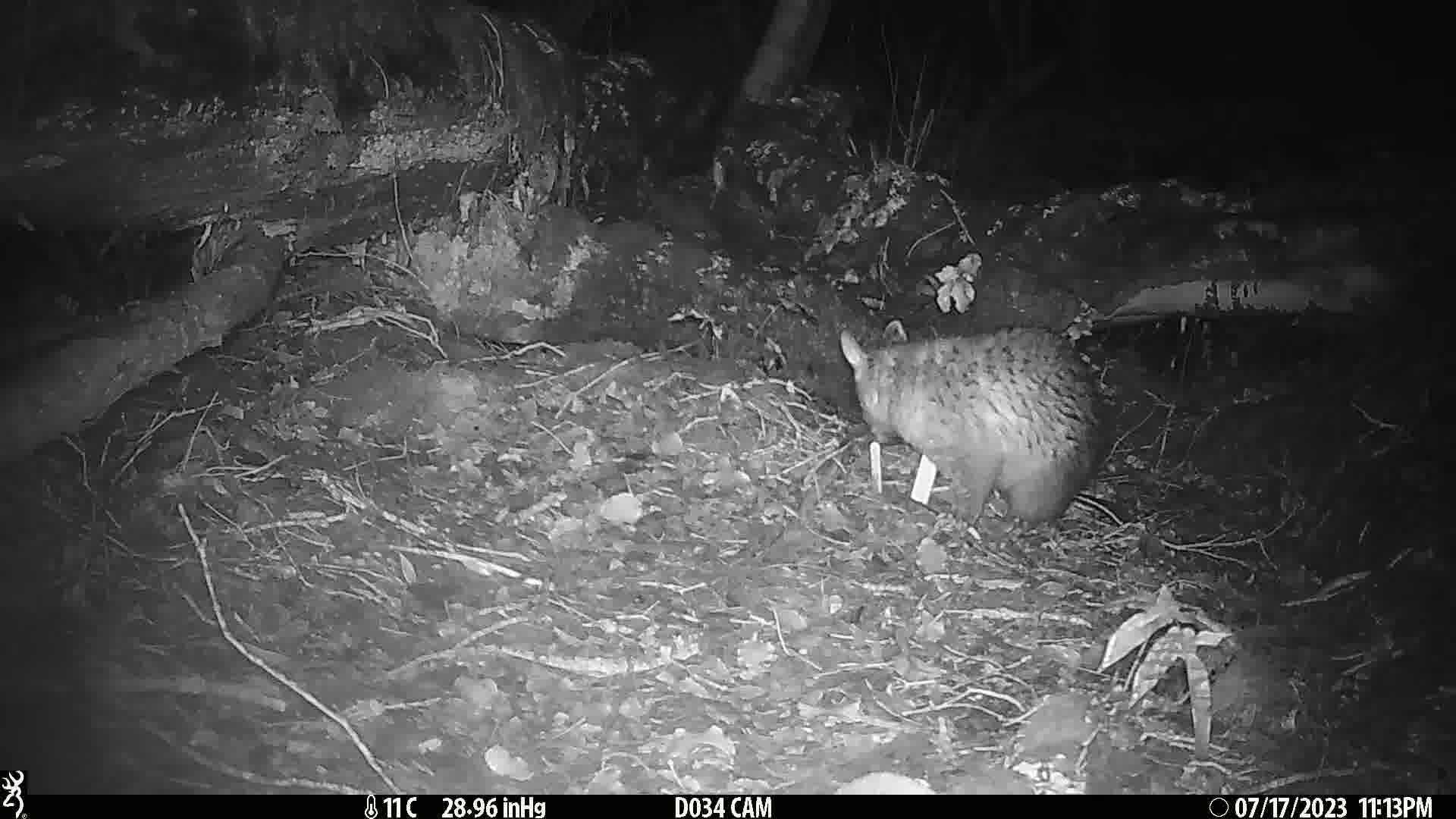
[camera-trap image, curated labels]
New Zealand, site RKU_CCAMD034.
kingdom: Animalia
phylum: Chordata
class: Mammalia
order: Diprotodontia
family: Phalangeridae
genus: Trichosurus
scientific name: Trichosurus vulpecula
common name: common brushtail possum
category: possum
Possum (common brushtail possum) (Trichosurus vulpecula).